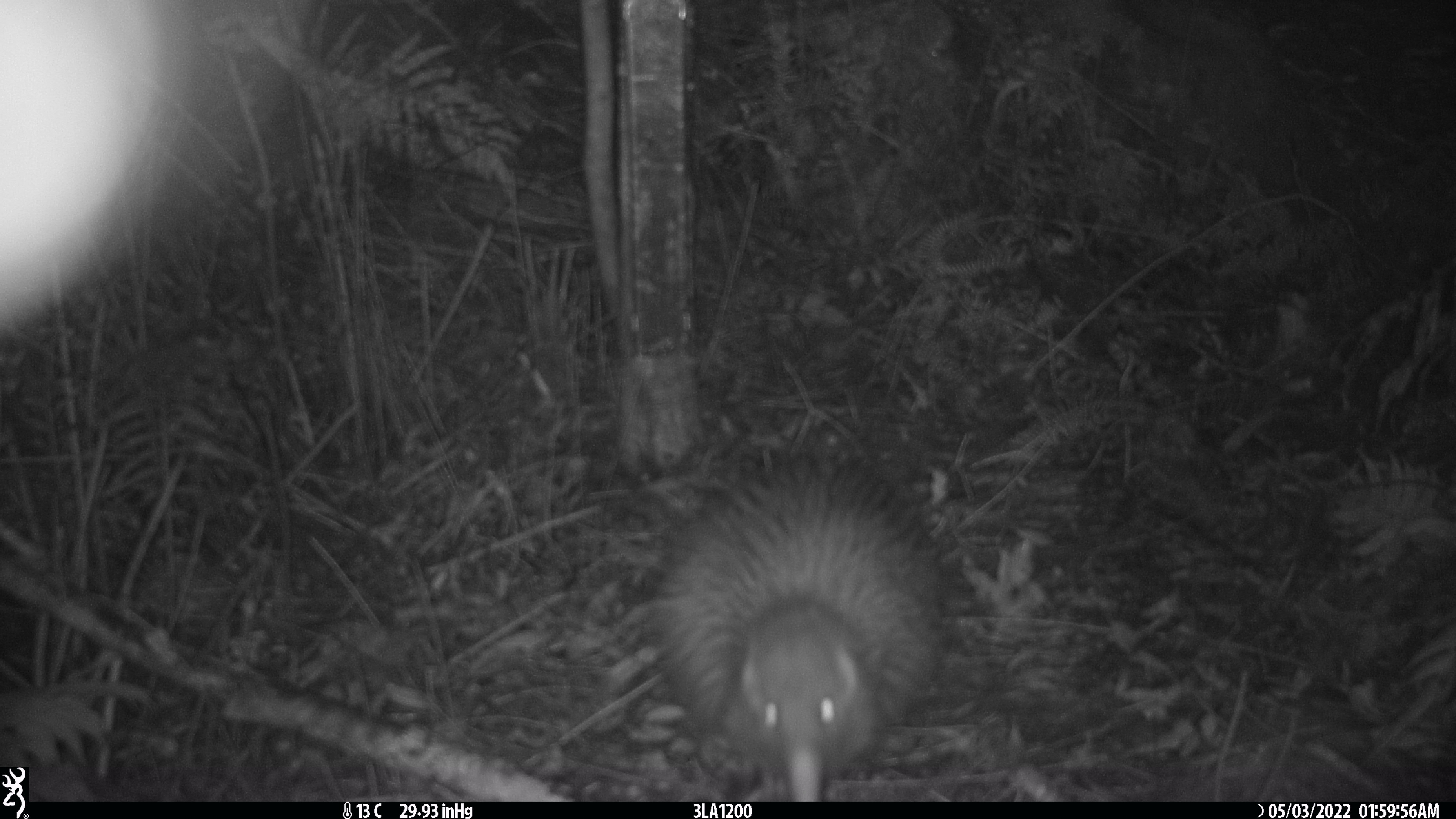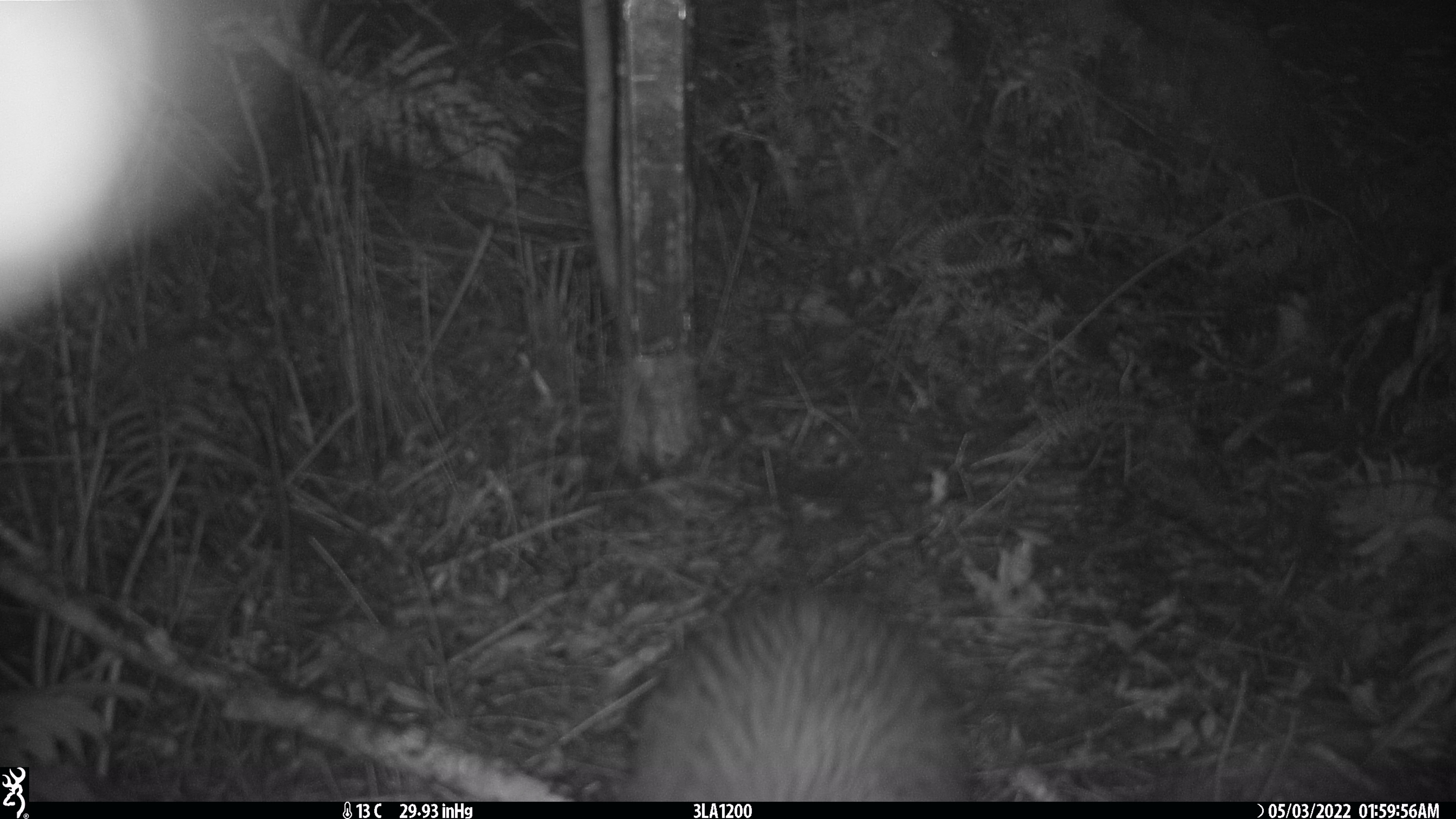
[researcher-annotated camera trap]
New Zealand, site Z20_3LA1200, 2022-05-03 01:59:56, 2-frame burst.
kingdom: Animalia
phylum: Chordata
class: Aves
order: Apterygiformes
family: Apterygidae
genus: Apteryx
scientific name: Apteryx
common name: kiwi